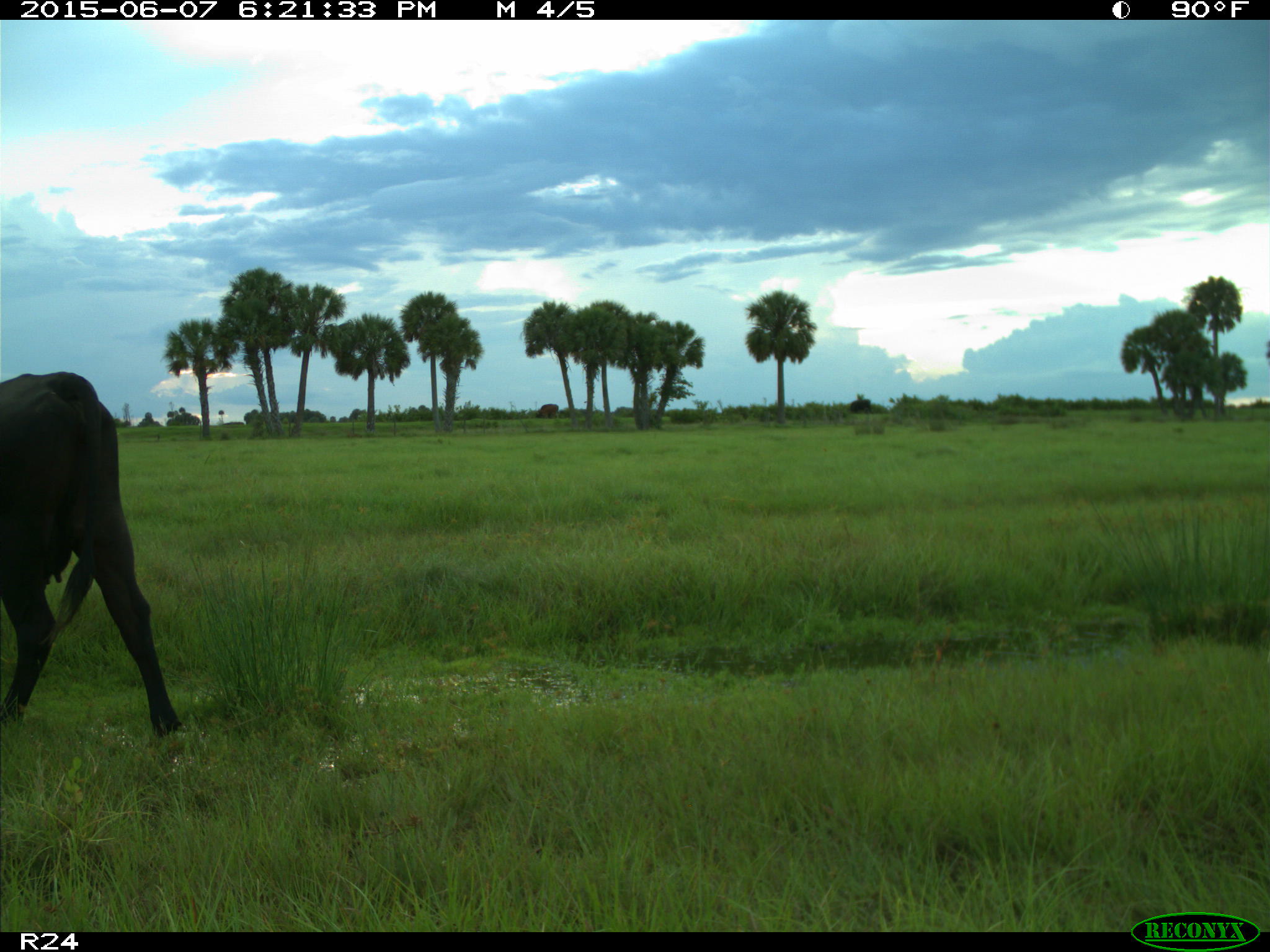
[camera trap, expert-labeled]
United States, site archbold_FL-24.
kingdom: Animalia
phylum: Chordata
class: Mammalia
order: Artiodactyla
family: Bovidae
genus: Bos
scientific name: Bos taurus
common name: domestic cow